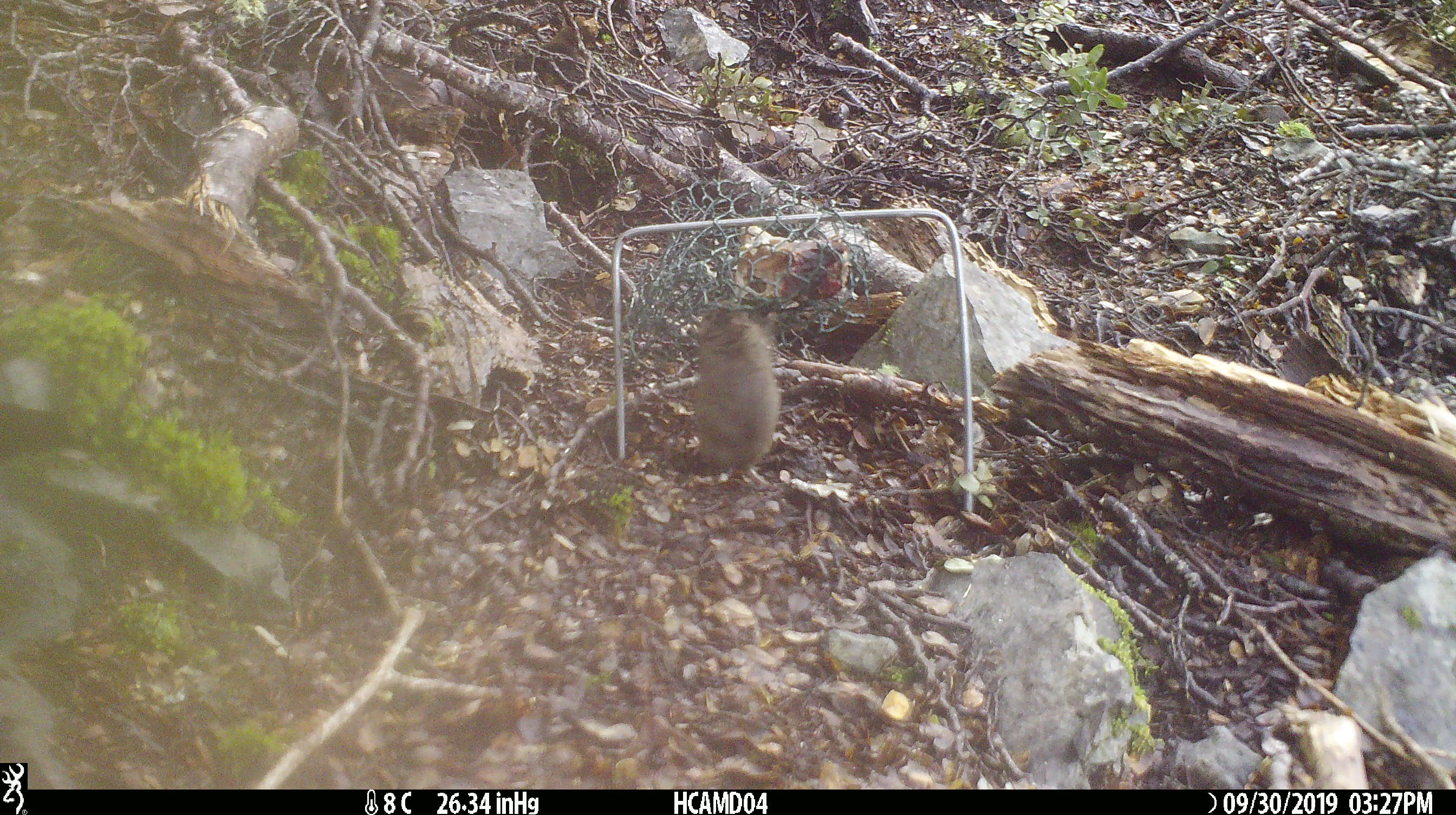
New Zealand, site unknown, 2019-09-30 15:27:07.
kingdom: Animalia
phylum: Chordata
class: Mammalia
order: Rodentia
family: Muridae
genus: Mus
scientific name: Mus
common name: mouse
Mouse (Mus).